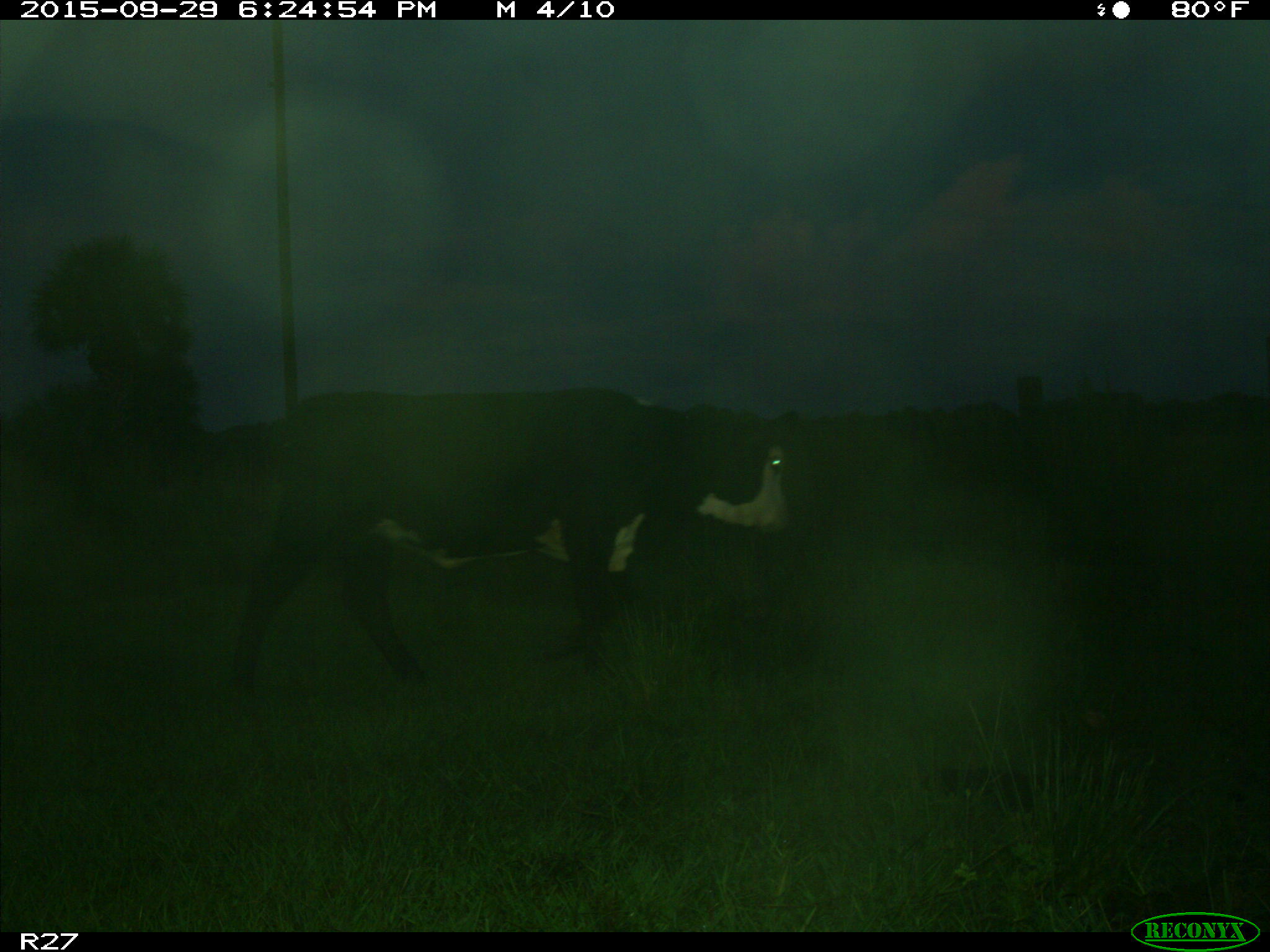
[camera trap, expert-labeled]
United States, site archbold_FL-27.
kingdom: Animalia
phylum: Chordata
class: Mammalia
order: Artiodactyla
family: Bovidae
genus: Bos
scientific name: Bos taurus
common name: domestic cow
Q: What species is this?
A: Bos taurus (domestic cow).